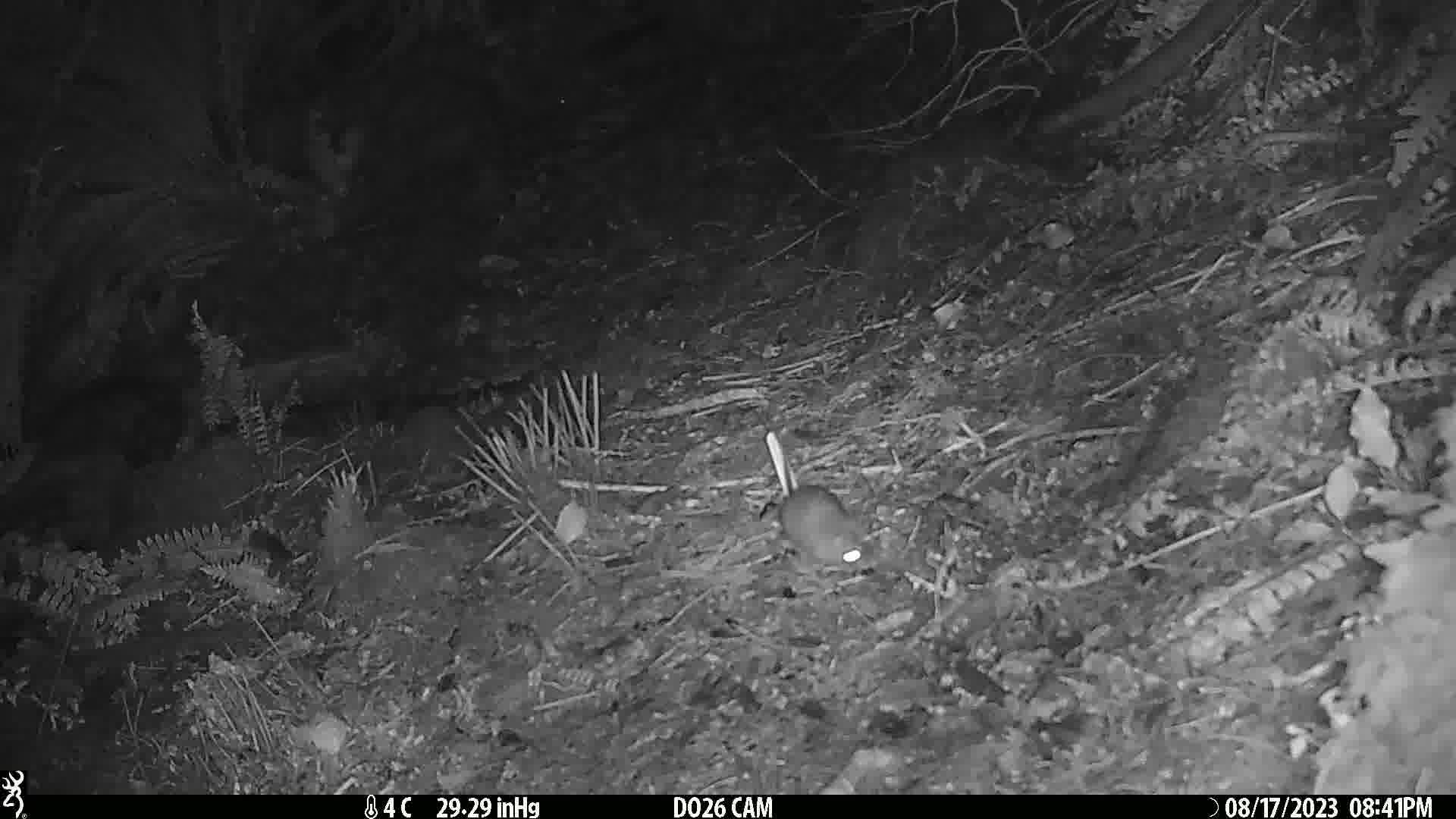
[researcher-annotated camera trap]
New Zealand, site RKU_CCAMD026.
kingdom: Animalia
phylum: Chordata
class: Mammalia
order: Rodentia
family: Muridae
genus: Rattus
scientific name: Rattus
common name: rat